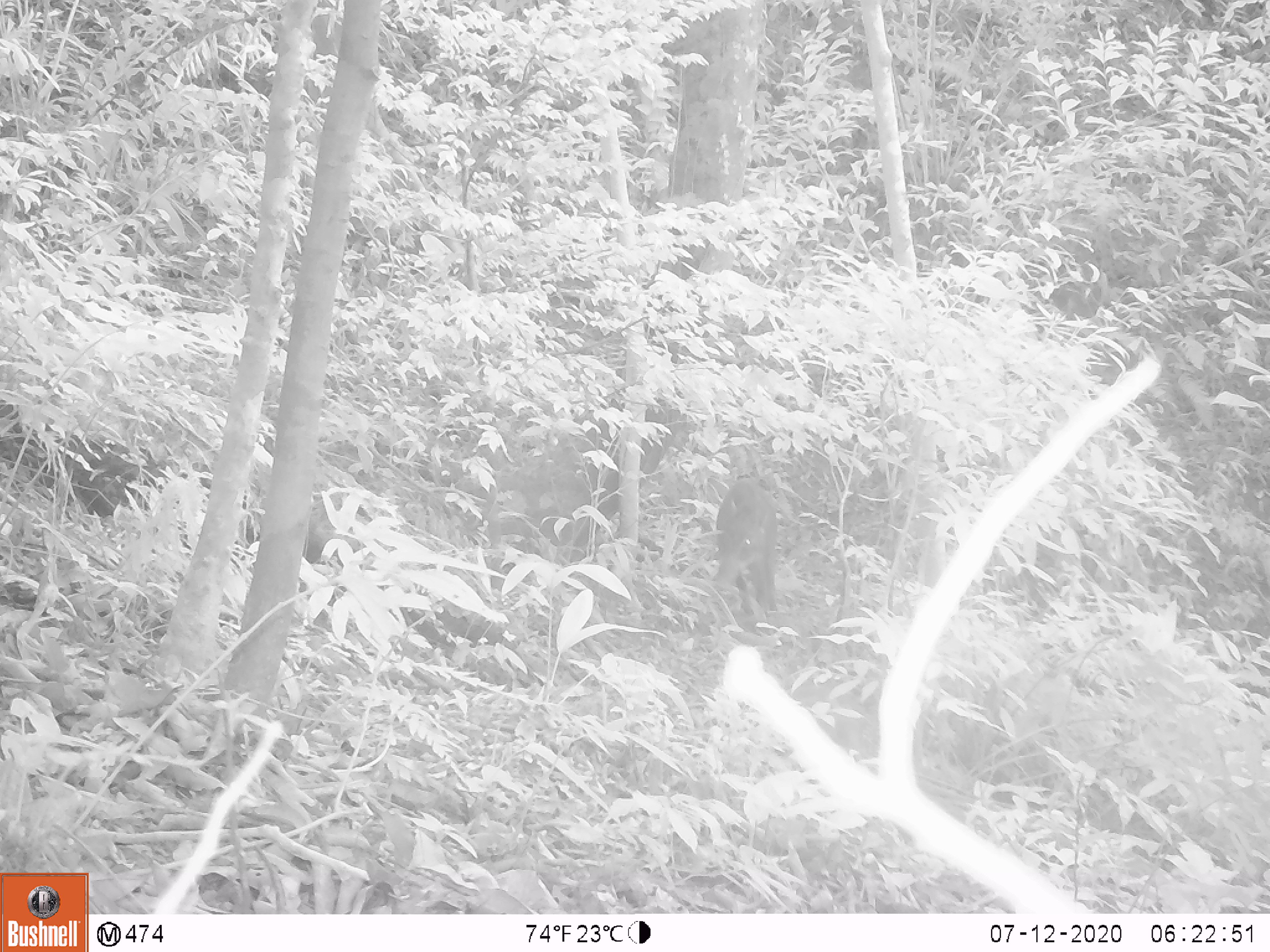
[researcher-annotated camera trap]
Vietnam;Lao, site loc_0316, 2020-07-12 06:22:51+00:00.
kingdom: Animalia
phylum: Chordata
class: Mammalia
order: Artiodactyla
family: Suidae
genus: Sus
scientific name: Sus scrofa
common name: eurasian wild pig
Eurasian wild pig (Sus scrofa). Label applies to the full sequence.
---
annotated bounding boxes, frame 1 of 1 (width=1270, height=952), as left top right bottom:
eurasian wild pig: 711 477 780 615